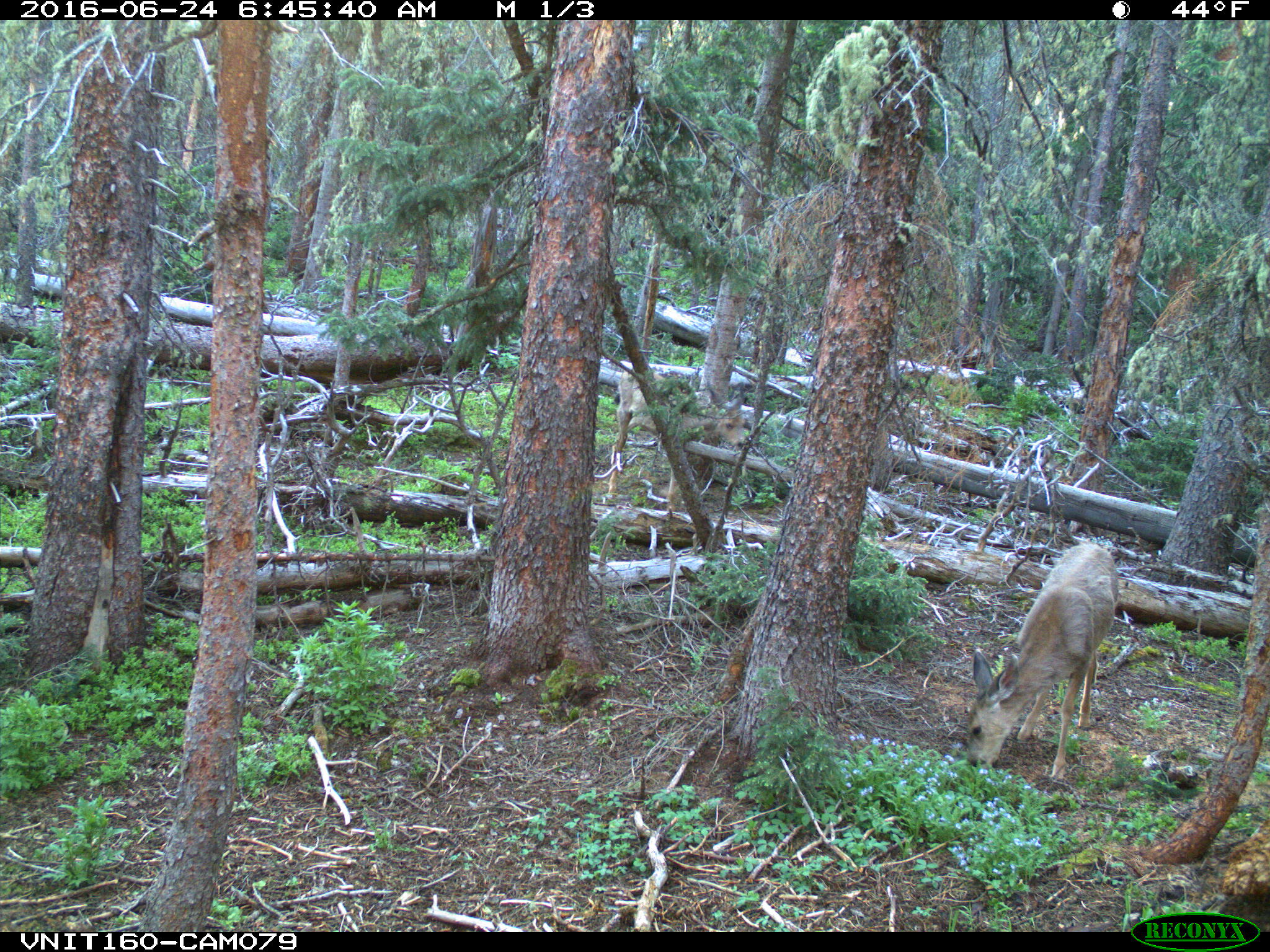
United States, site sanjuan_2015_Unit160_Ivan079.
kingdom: Animalia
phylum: Chordata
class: Mammalia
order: Artiodactyla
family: Cervidae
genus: Odocoileus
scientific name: Odocoileus hemionus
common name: mule deer